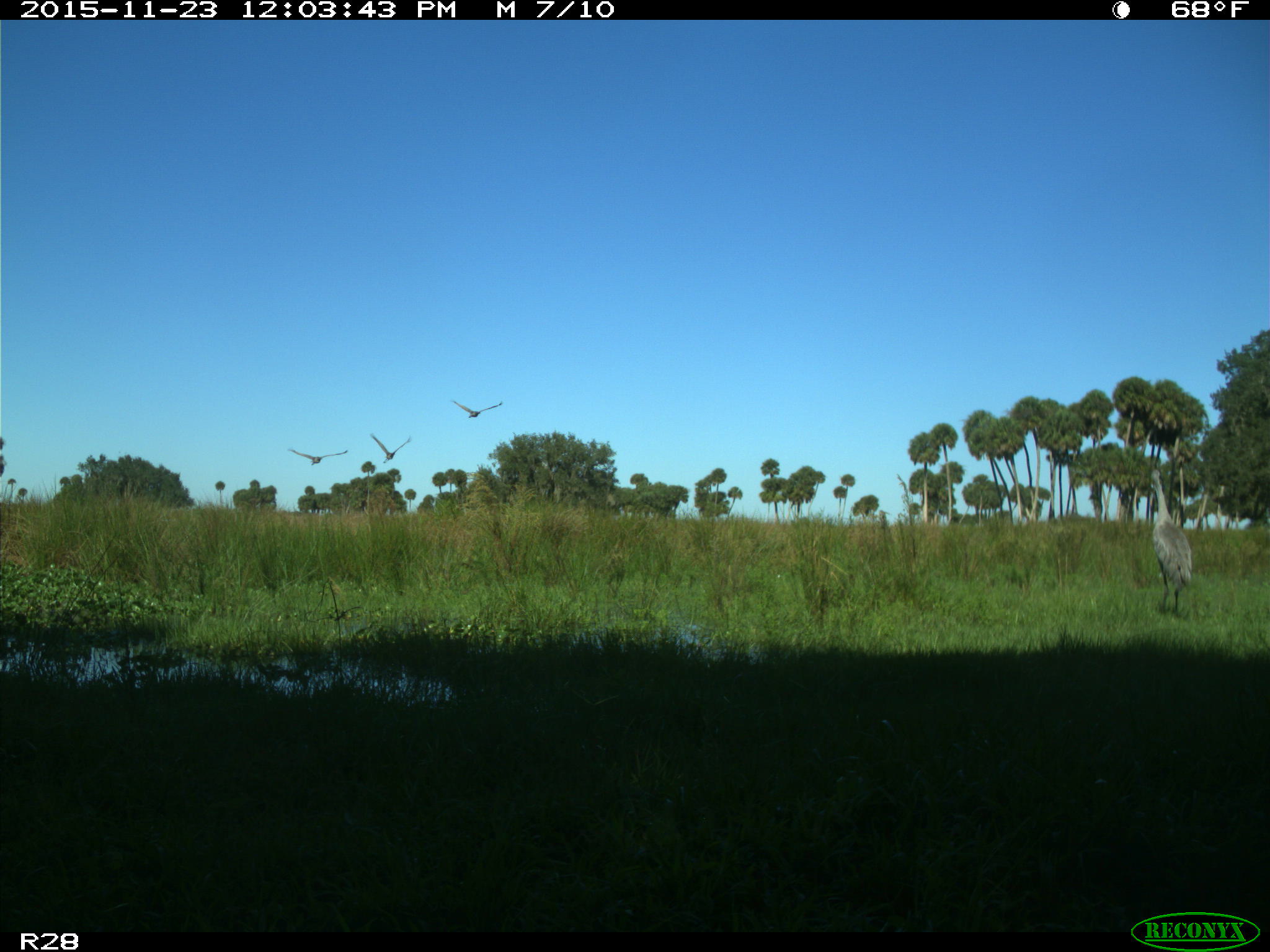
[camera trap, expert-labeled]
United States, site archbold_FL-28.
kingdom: Animalia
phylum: Chordata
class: Aves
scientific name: Aves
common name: birds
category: unidentified bird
Unidentified bird (birds) (Aves).